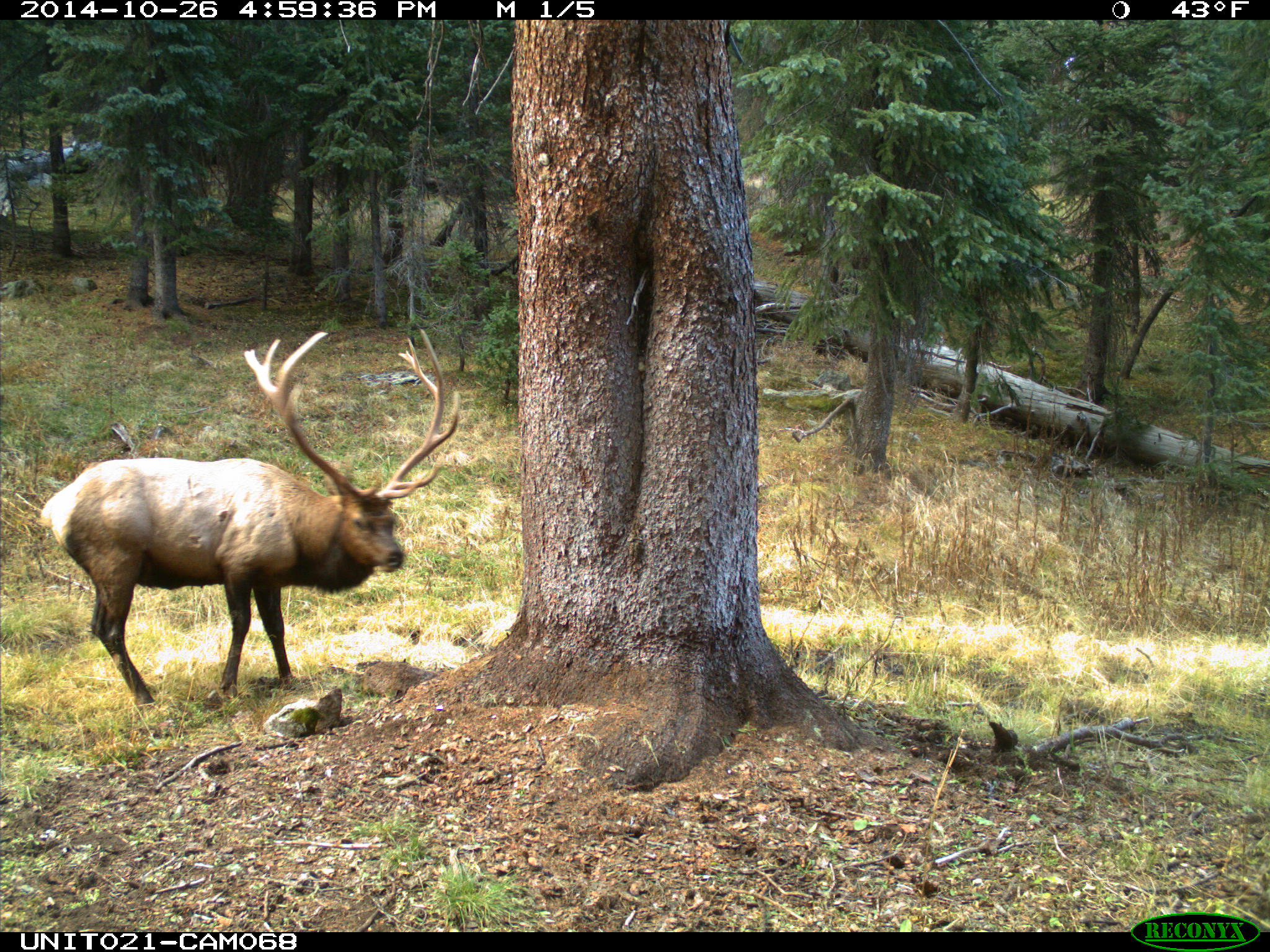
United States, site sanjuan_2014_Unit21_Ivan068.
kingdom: Animalia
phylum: Chordata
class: Mammalia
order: Artiodactyla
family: Cervidae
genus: Cervus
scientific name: Cervus elaphus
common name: red deer